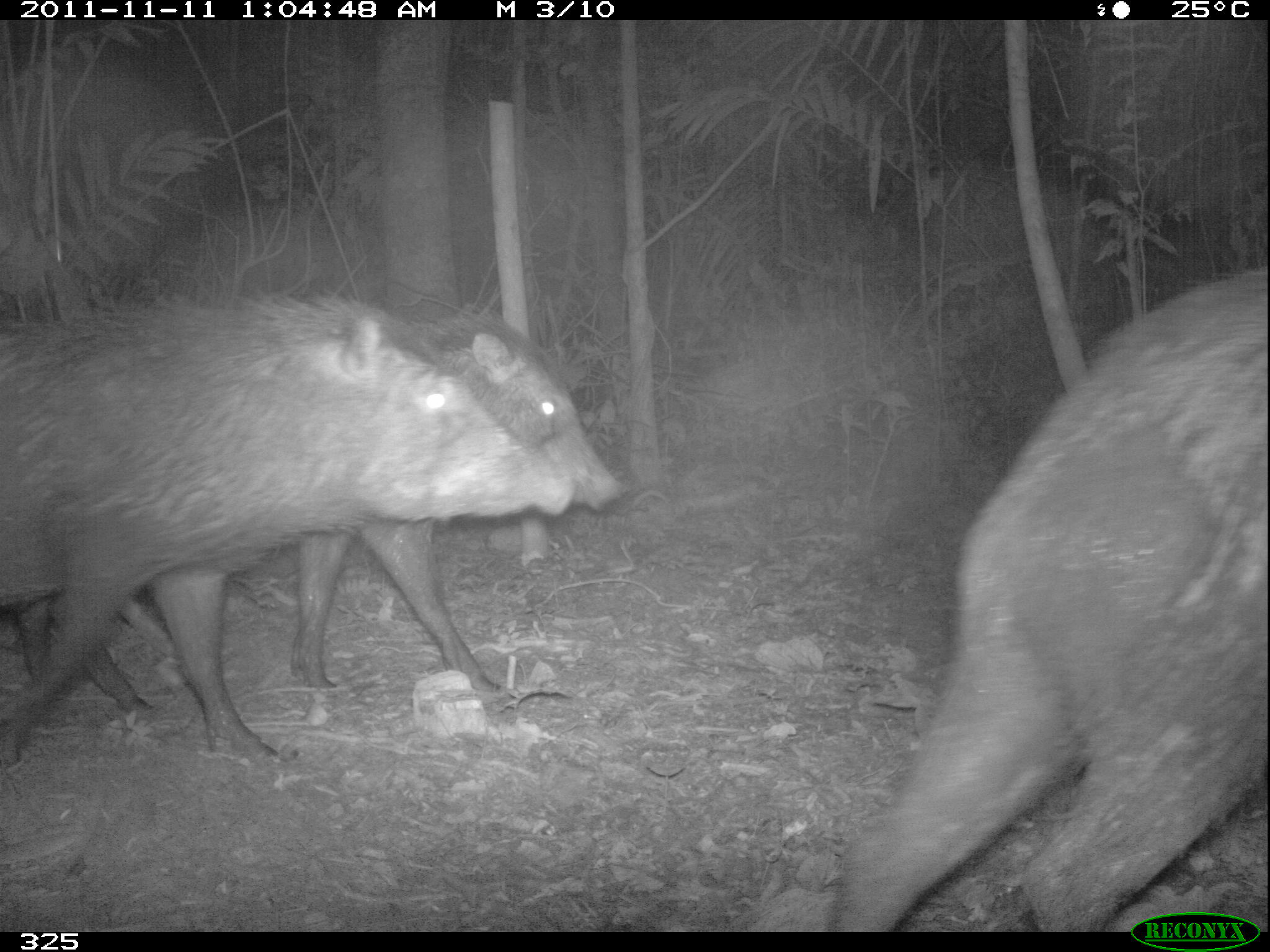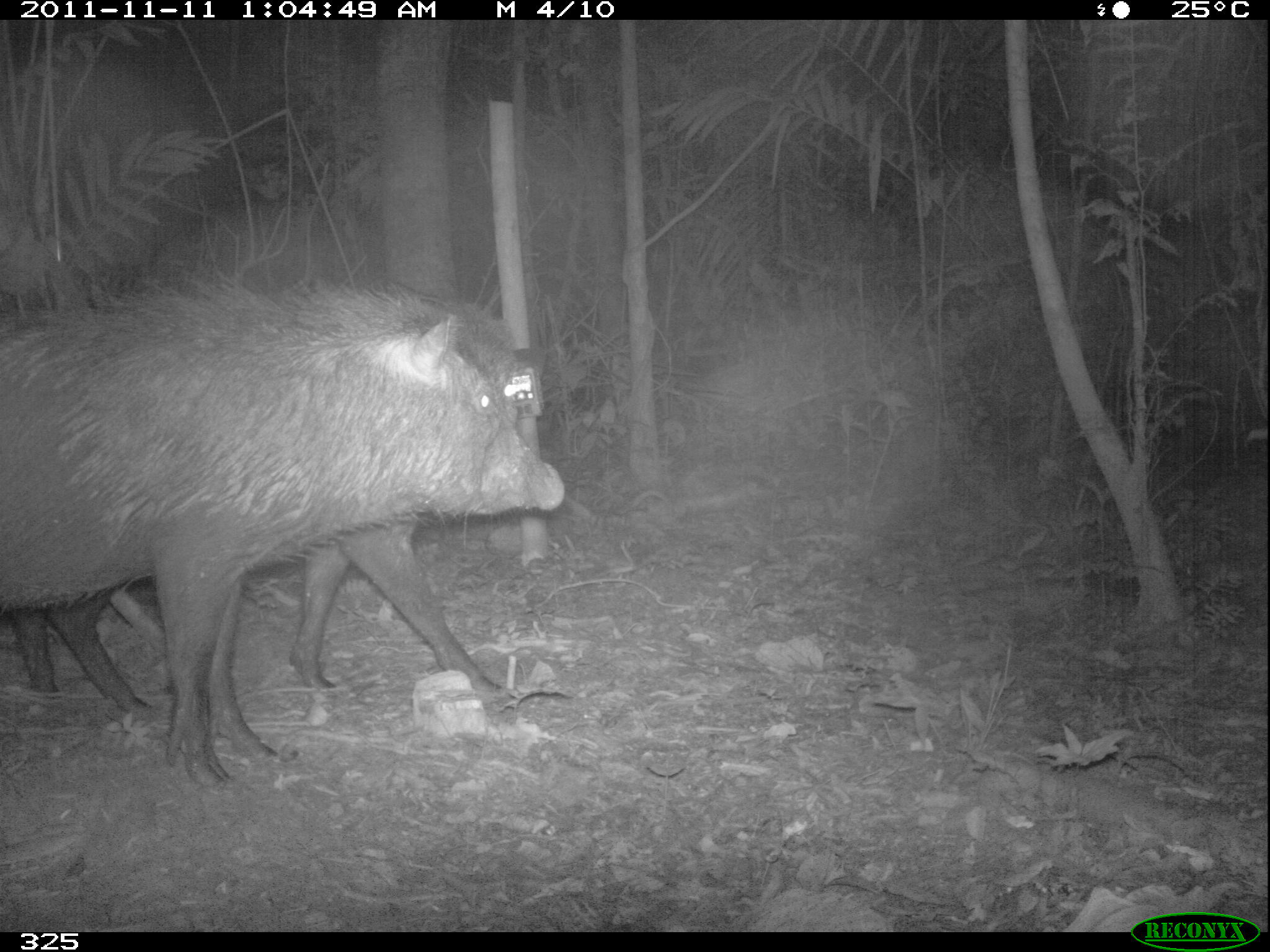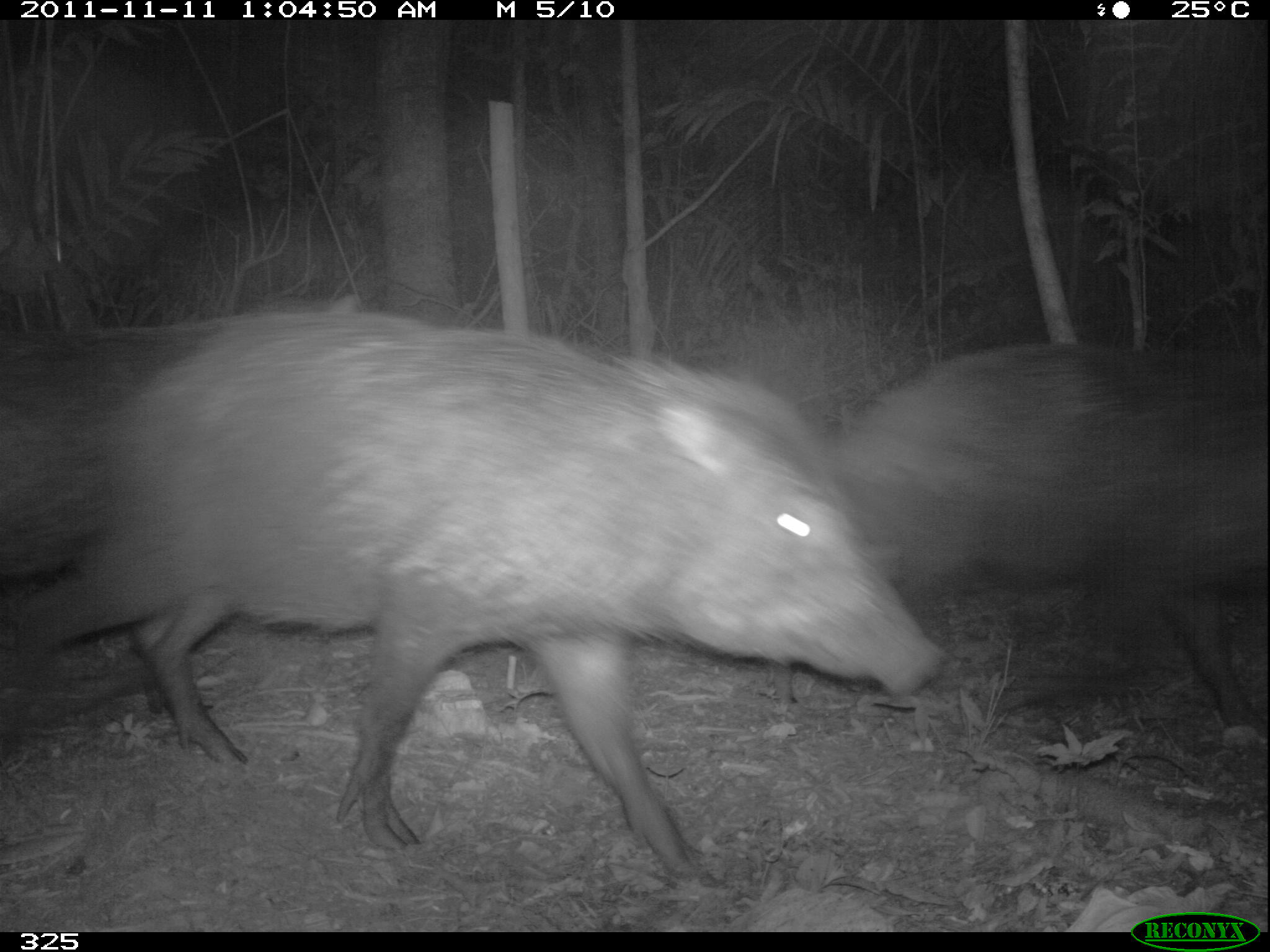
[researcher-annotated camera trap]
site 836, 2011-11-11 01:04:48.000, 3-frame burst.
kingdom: Animalia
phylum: Chordata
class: Mammalia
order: Artiodactyla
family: Tayassuidae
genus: Tayassu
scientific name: Tayassu pecari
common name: white-lipped peccary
Tayassu pecari (white-lipped peccary).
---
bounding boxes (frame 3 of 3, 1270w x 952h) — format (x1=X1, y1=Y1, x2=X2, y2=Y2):
tayassu pecari: (x1=0, y1=308, x2=943, y2=882); (x1=835, y1=340, x2=1267, y2=740); (x1=0, y1=319, x2=225, y2=714)